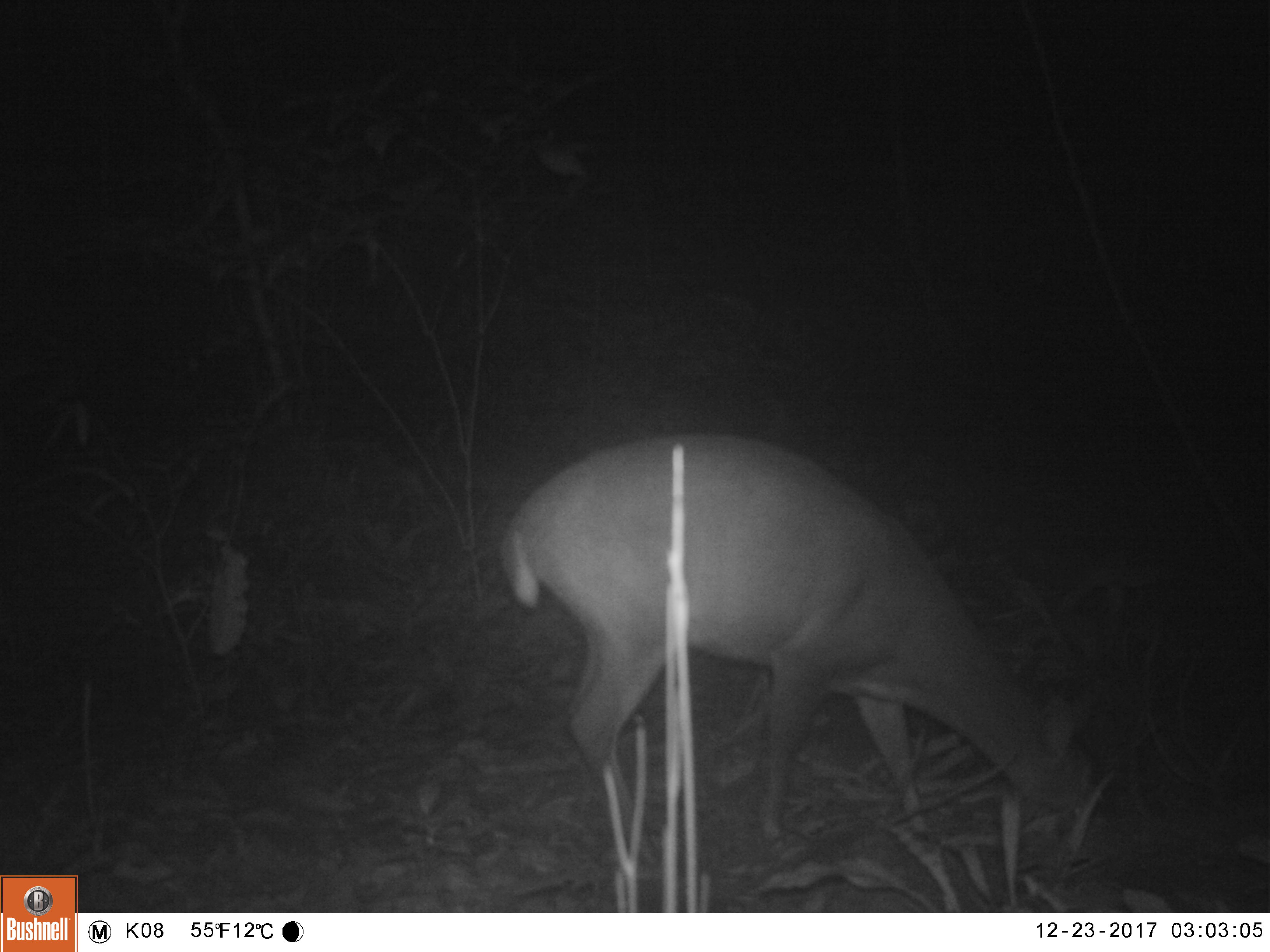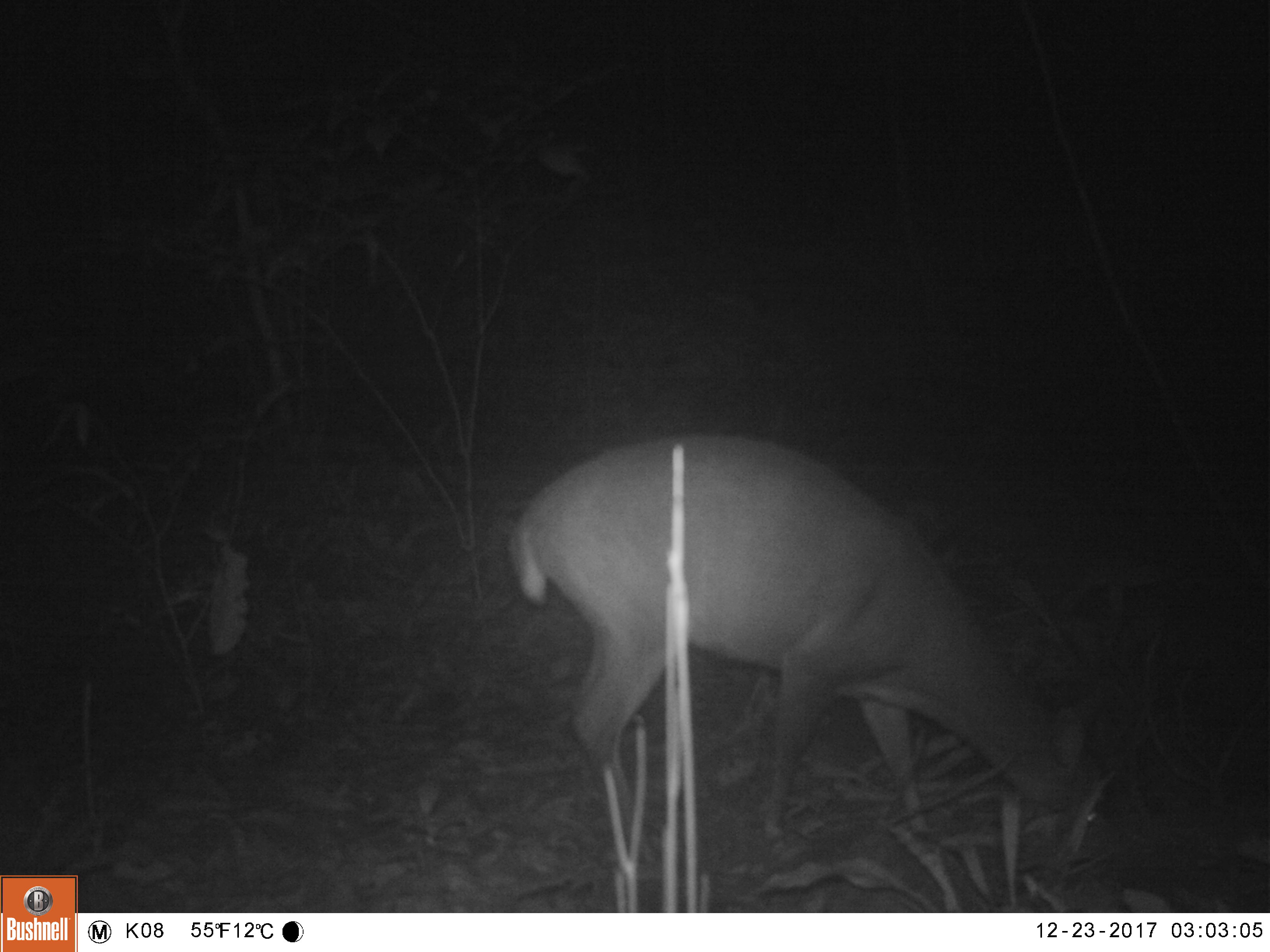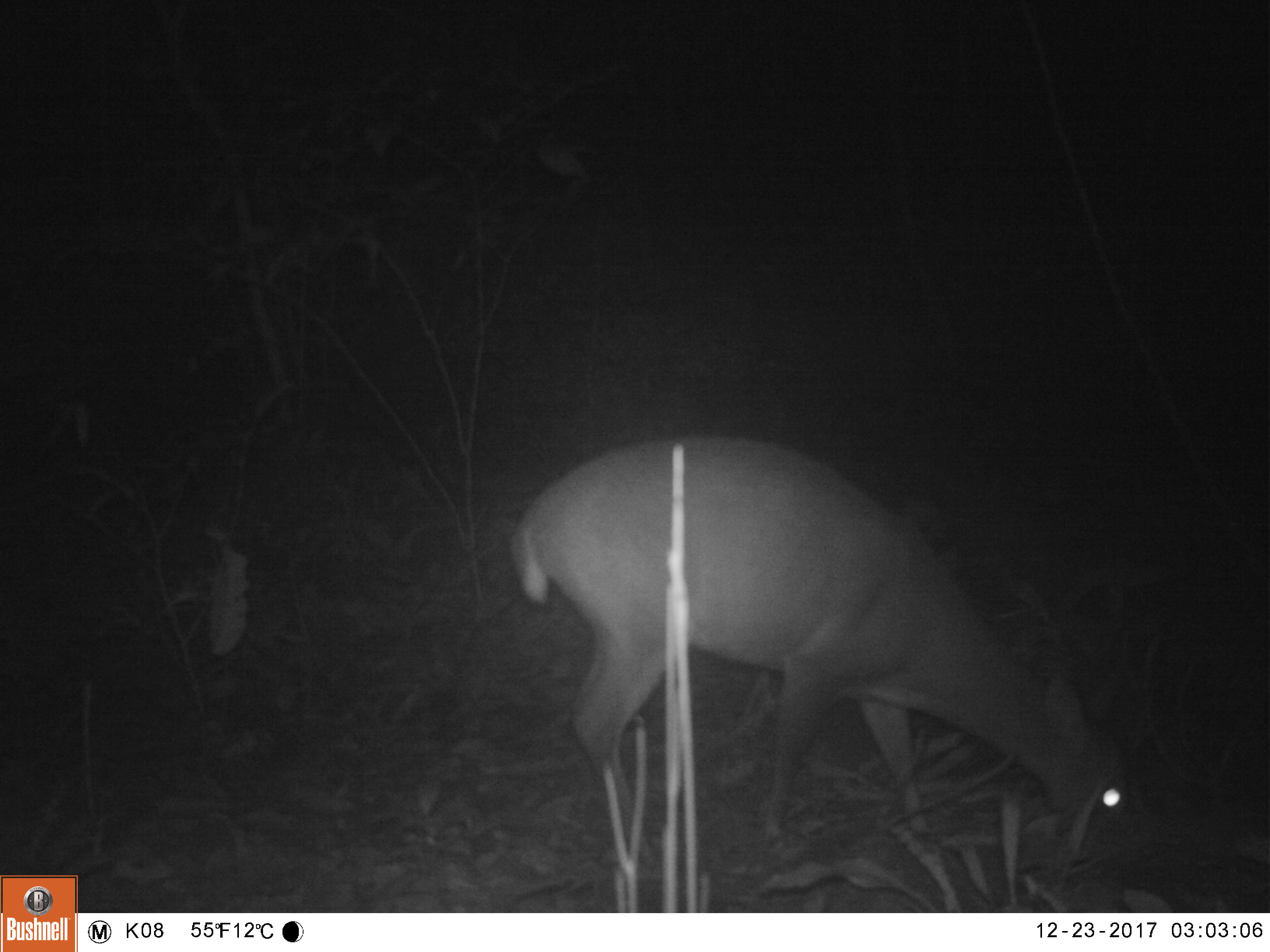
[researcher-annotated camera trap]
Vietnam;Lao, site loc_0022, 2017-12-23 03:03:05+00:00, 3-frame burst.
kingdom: Animalia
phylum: Chordata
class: Mammalia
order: Artiodactyla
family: Cervidae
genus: Muntiacus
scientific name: Muntiacus vuquangensis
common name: large-antlered muntjac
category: large antlered muntjac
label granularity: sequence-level